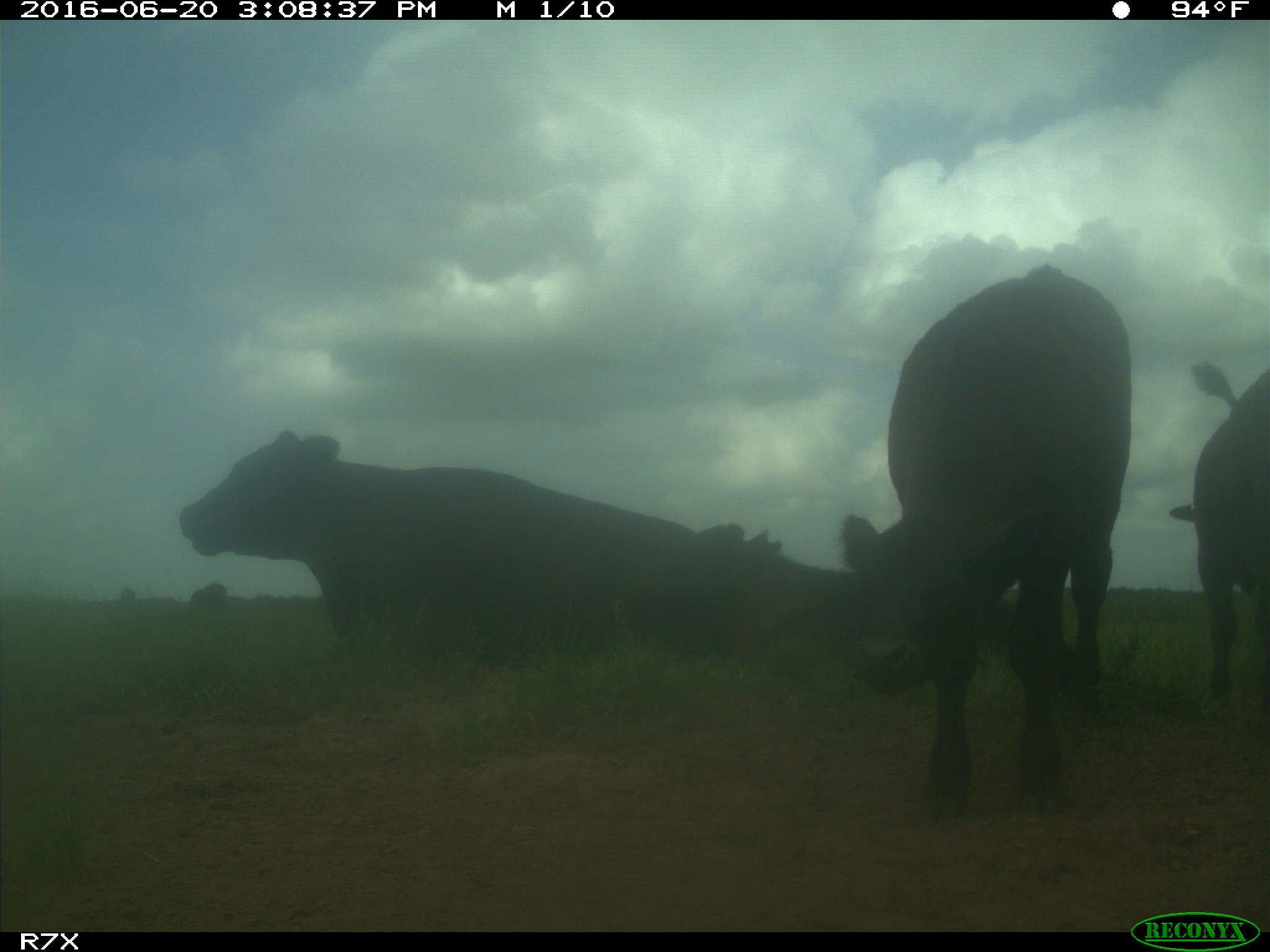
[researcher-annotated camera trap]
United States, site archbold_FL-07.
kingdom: Animalia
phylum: Chordata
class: Mammalia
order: Artiodactyla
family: Bovidae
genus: Bos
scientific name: Bos taurus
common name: domestic cow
Bos taurus (domestic cow).